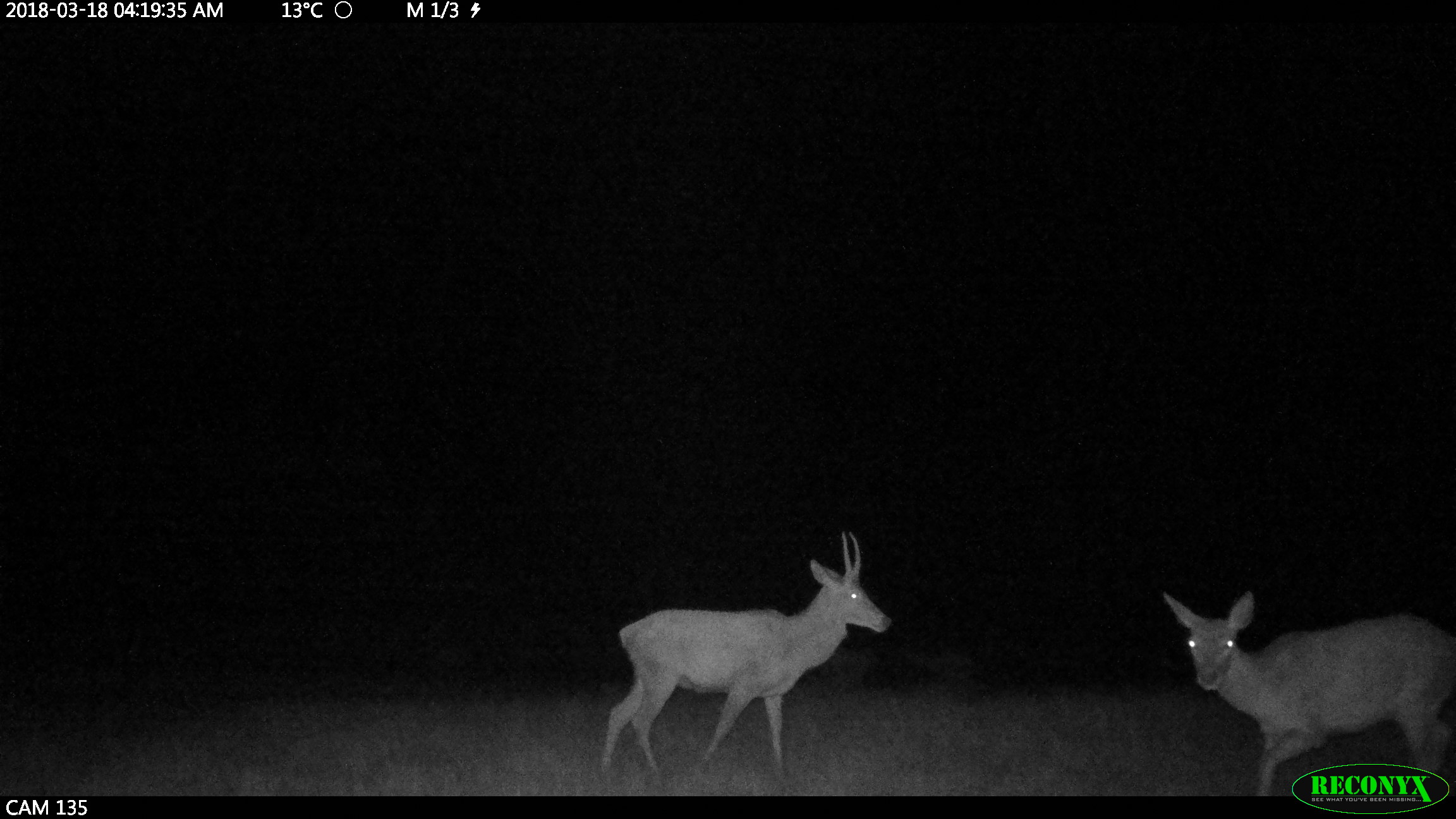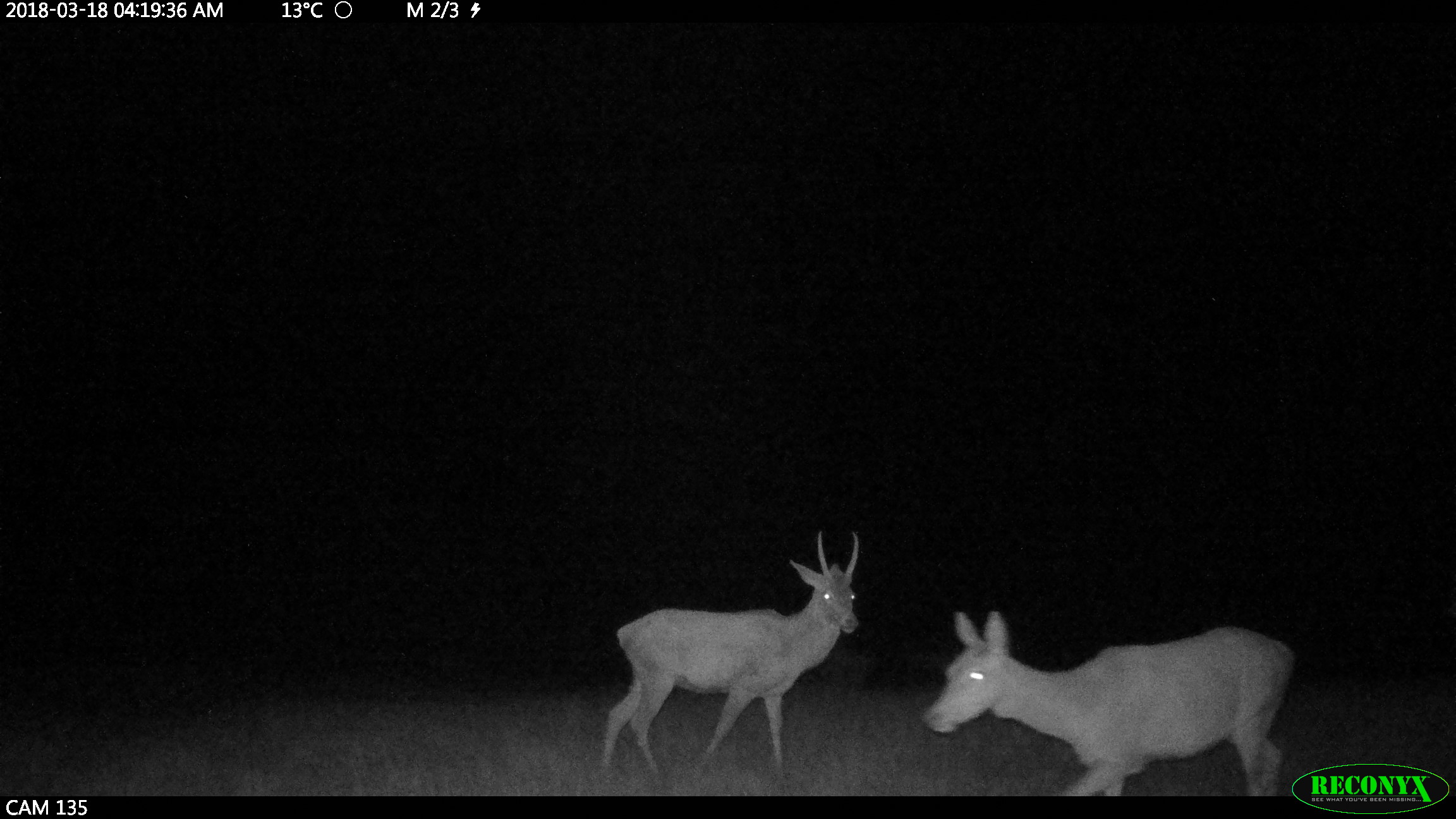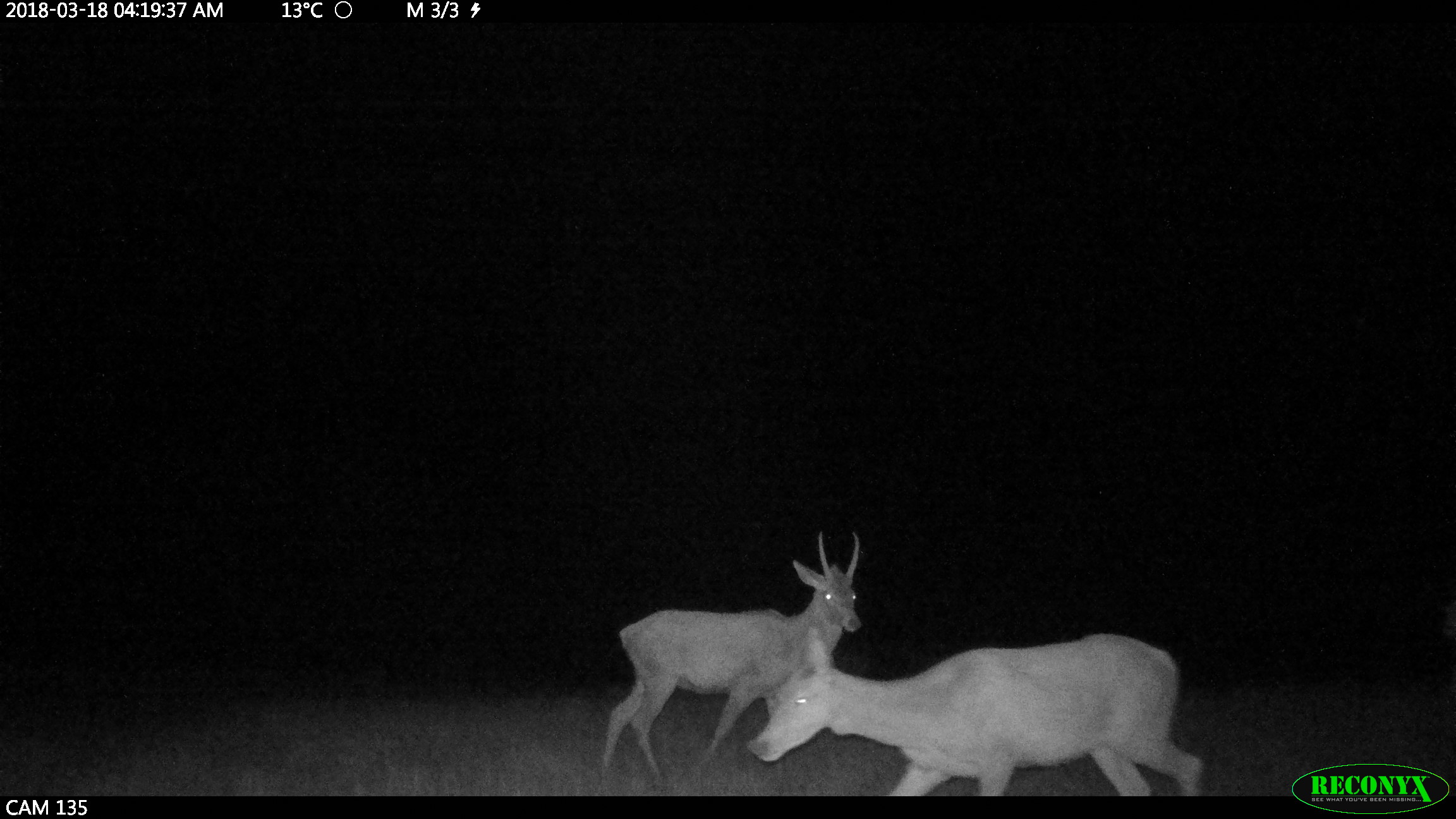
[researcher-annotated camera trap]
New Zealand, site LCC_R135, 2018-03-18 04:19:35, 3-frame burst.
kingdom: Animalia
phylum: Chordata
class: Mammalia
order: Artiodactyla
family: Cervidae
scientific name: Cervidae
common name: deer